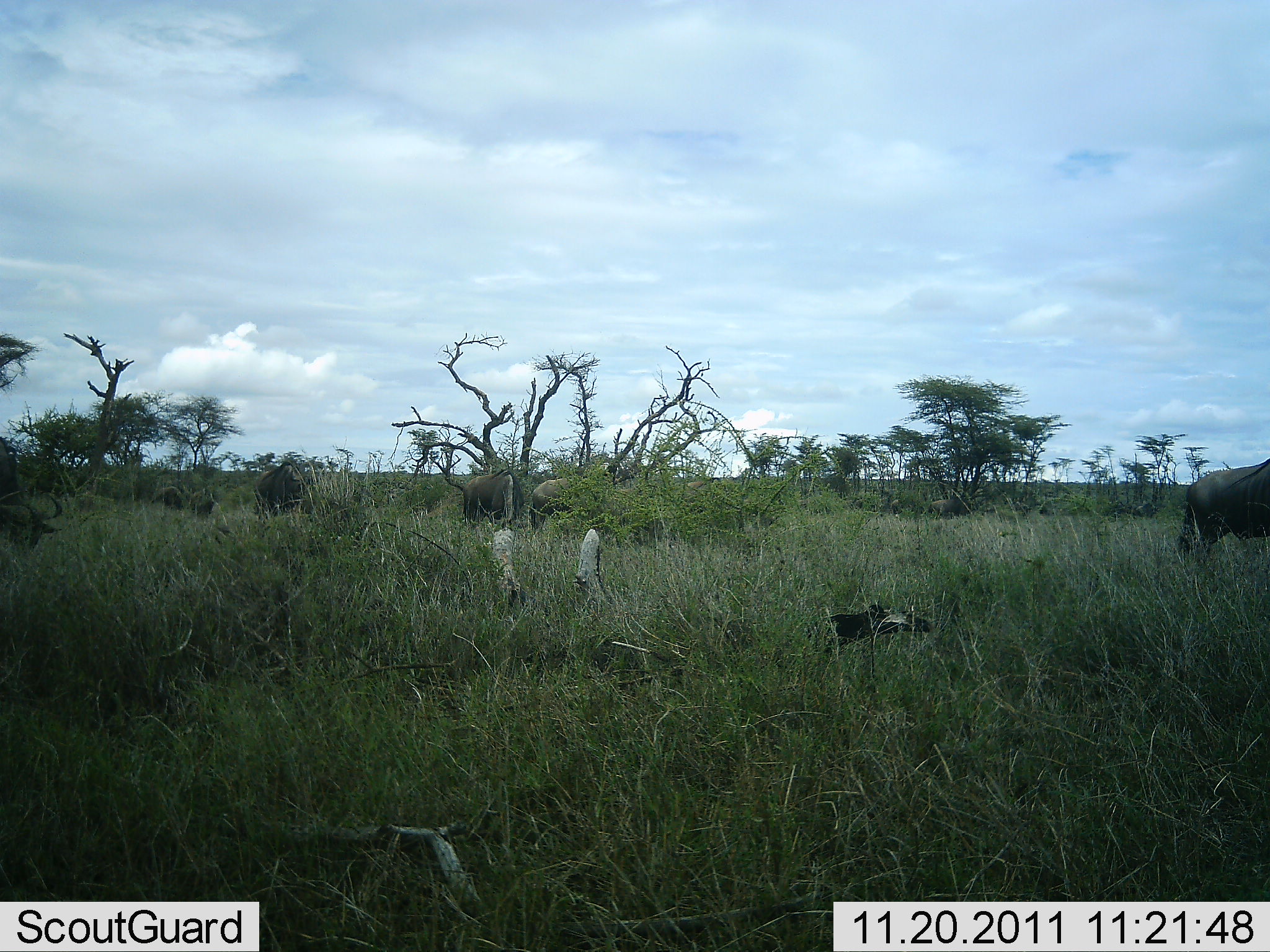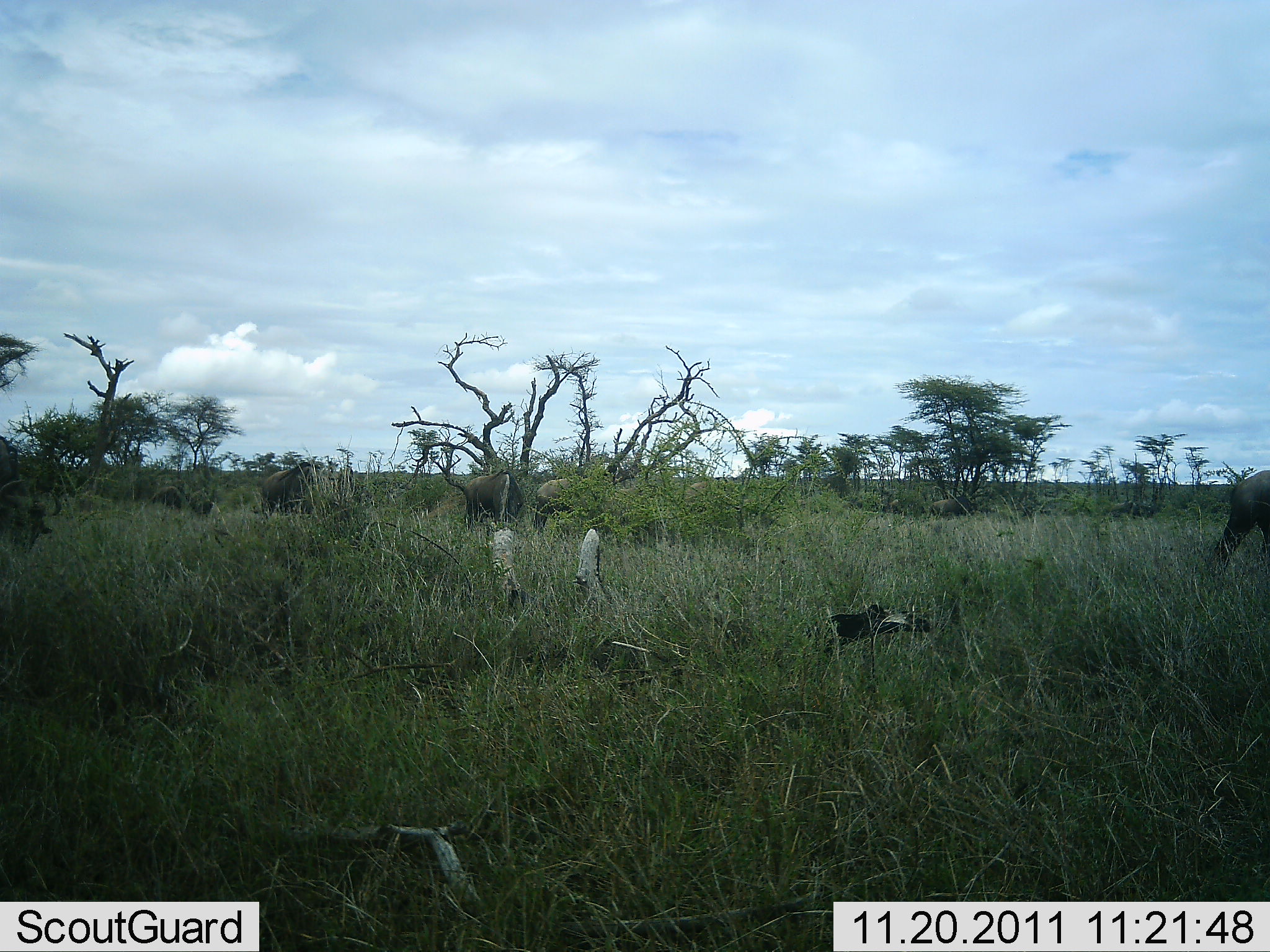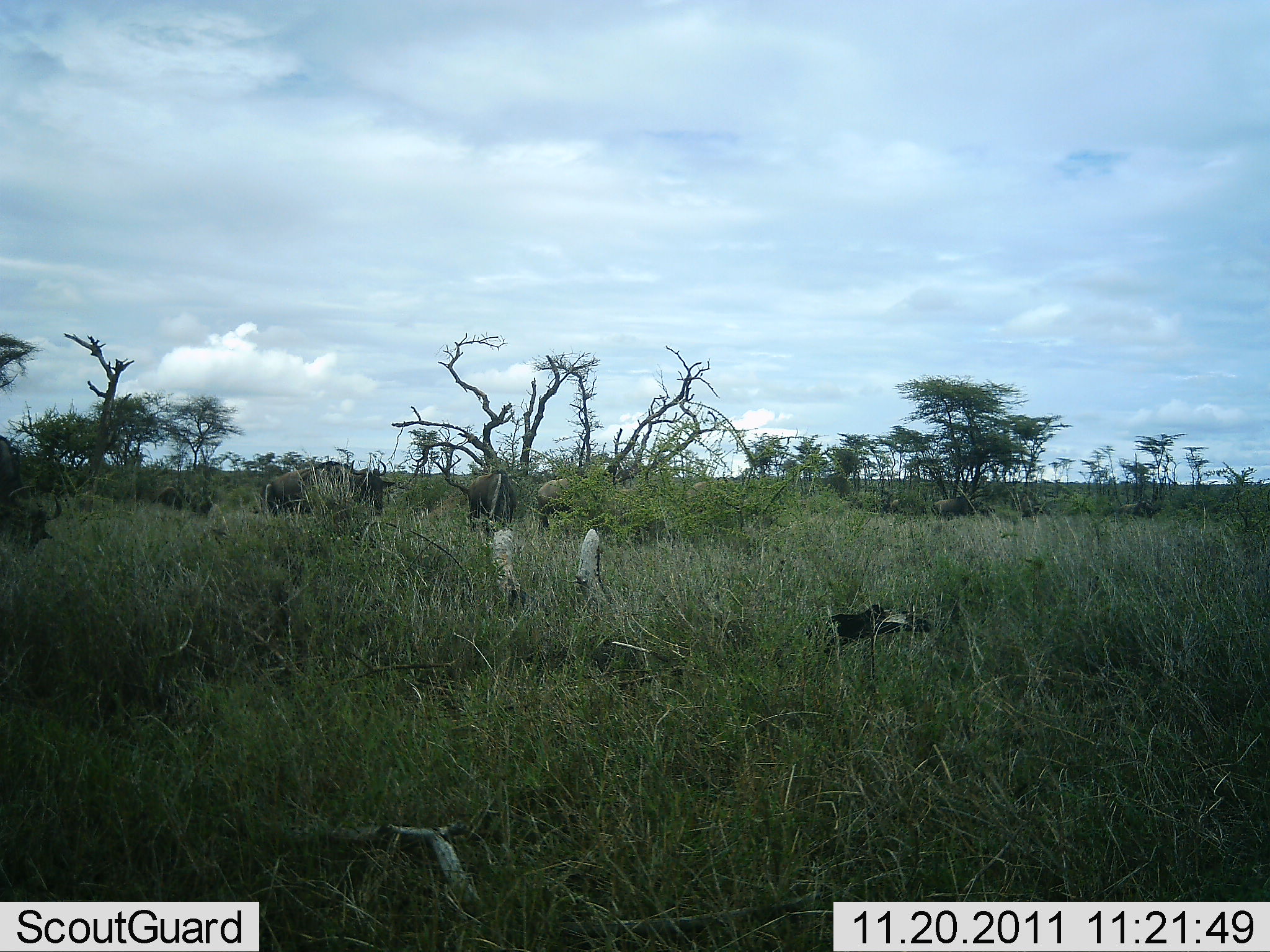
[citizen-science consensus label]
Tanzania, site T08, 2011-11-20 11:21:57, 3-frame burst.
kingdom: Animalia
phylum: Chordata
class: Mammalia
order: Artiodactyla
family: Bovidae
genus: Connochaetes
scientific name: Connochaetes taurinus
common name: blue wildebeest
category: wildebeest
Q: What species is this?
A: Wildebeest (blue wildebeest) (Connochaetes taurinus).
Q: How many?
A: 7.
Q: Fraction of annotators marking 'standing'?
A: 47%.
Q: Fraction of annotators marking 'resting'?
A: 0%.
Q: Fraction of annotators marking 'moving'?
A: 60%.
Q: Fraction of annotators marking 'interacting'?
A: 0%.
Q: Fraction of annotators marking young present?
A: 7%.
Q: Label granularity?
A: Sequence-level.